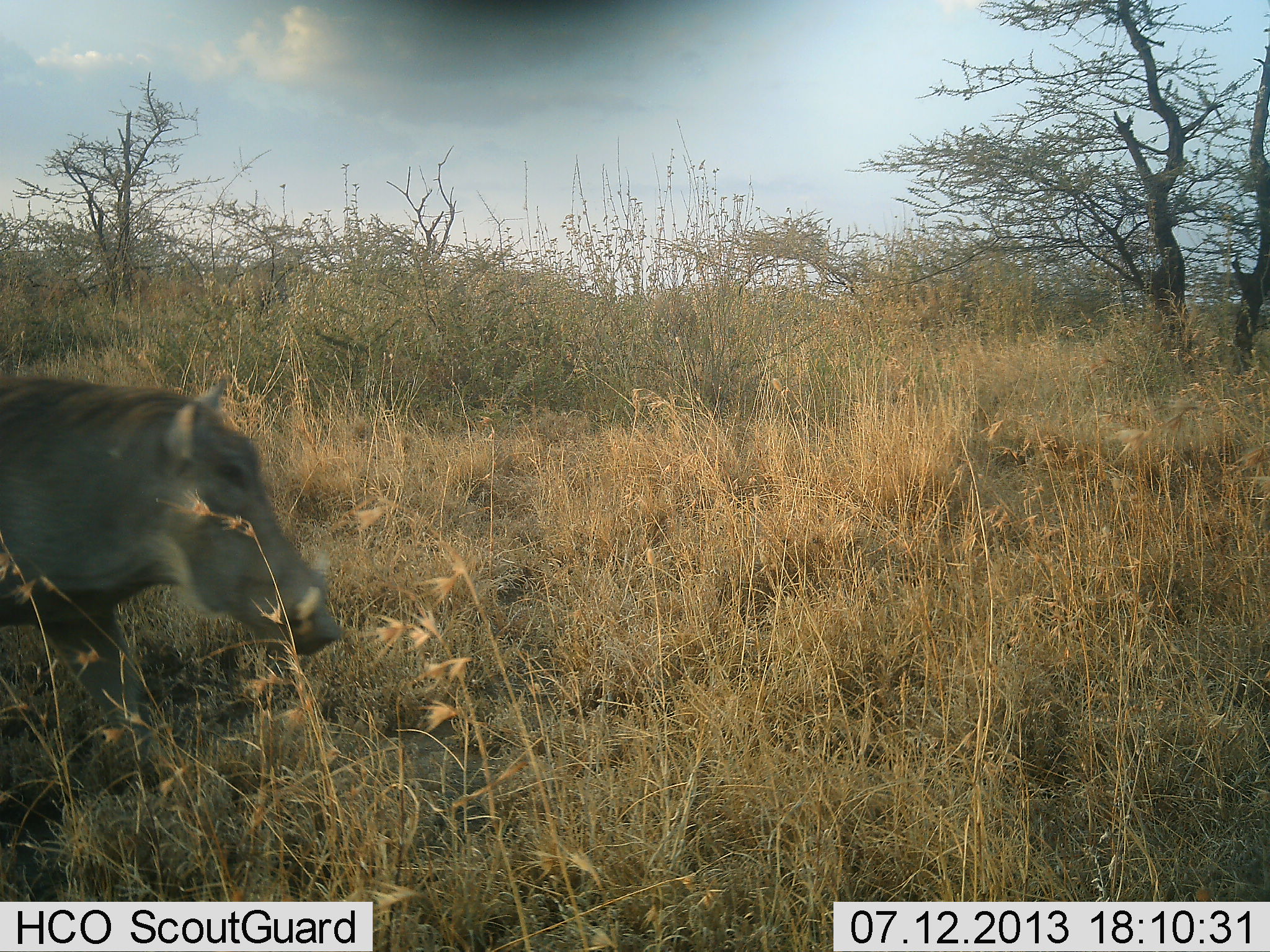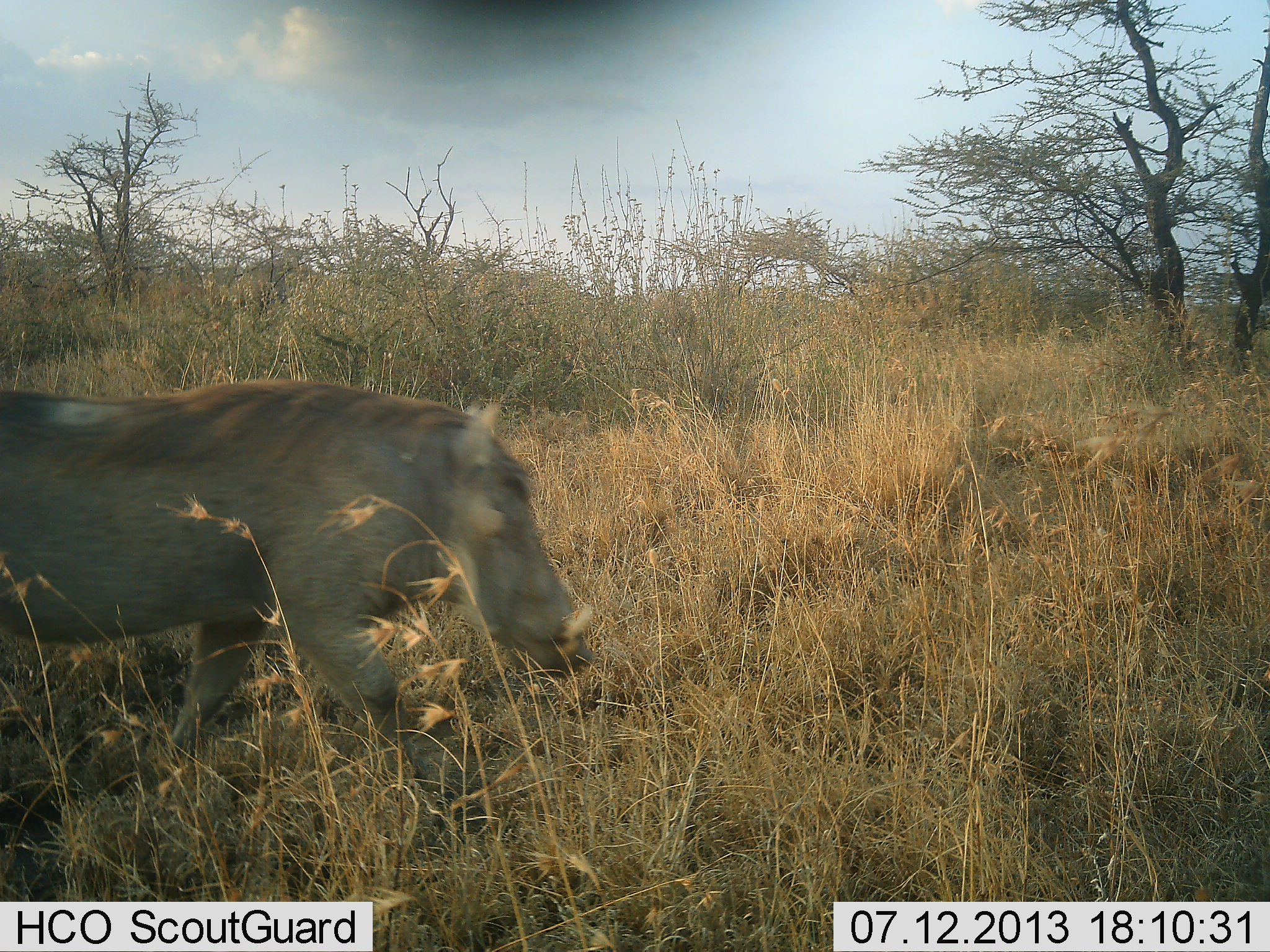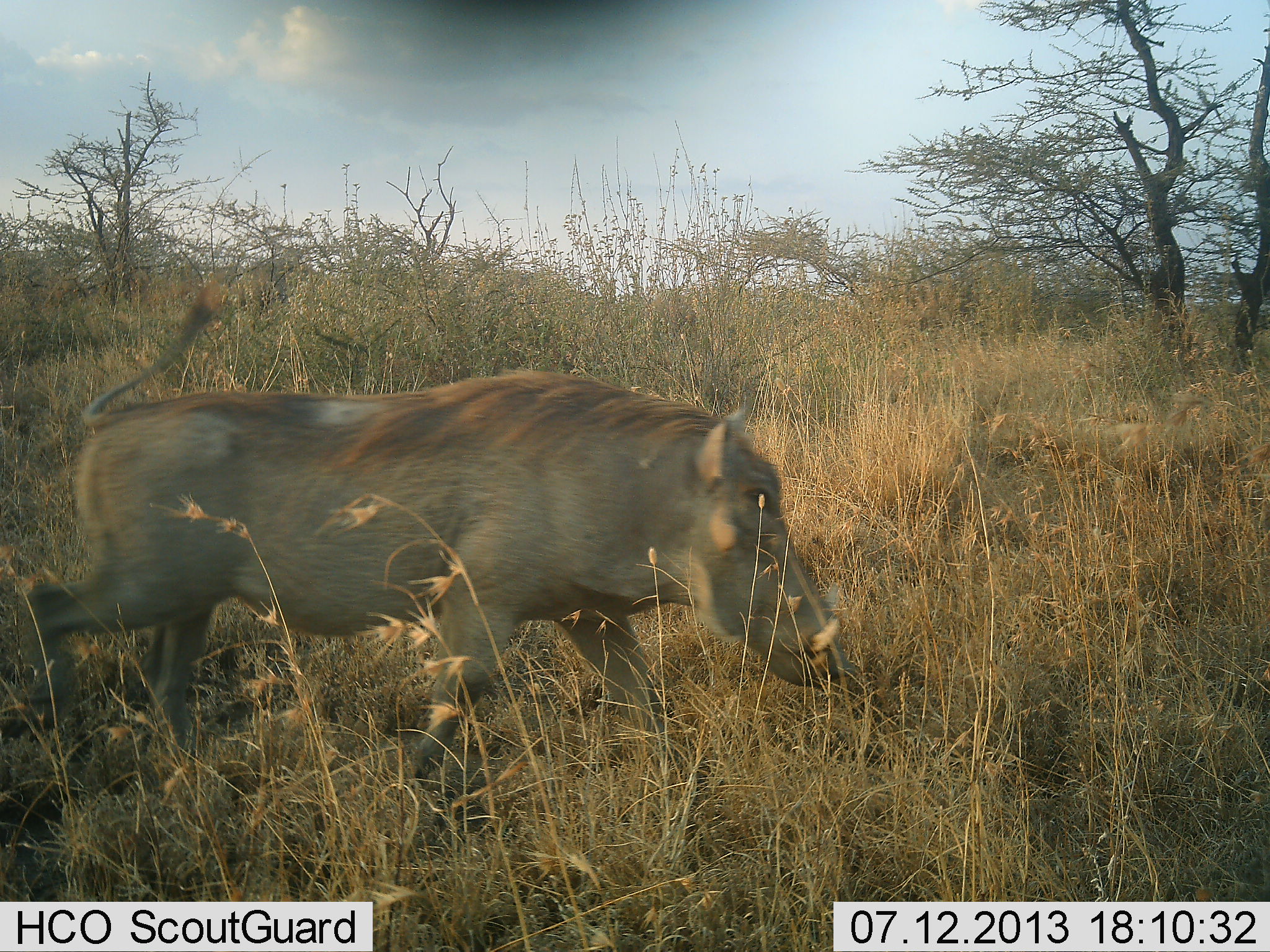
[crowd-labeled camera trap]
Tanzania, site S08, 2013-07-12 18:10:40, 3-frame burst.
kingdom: Animalia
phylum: Chordata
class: Mammalia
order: Artiodactyla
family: Suidae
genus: Phacochoerus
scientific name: Phacochoerus africanus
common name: warthog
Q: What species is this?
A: Warthog (Phacochoerus africanus).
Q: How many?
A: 1.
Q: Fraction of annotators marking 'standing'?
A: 0%.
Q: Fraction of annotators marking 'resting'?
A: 0%.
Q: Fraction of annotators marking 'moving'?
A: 100%.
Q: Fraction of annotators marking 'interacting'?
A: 0%.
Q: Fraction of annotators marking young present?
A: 0%.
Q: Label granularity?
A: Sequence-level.